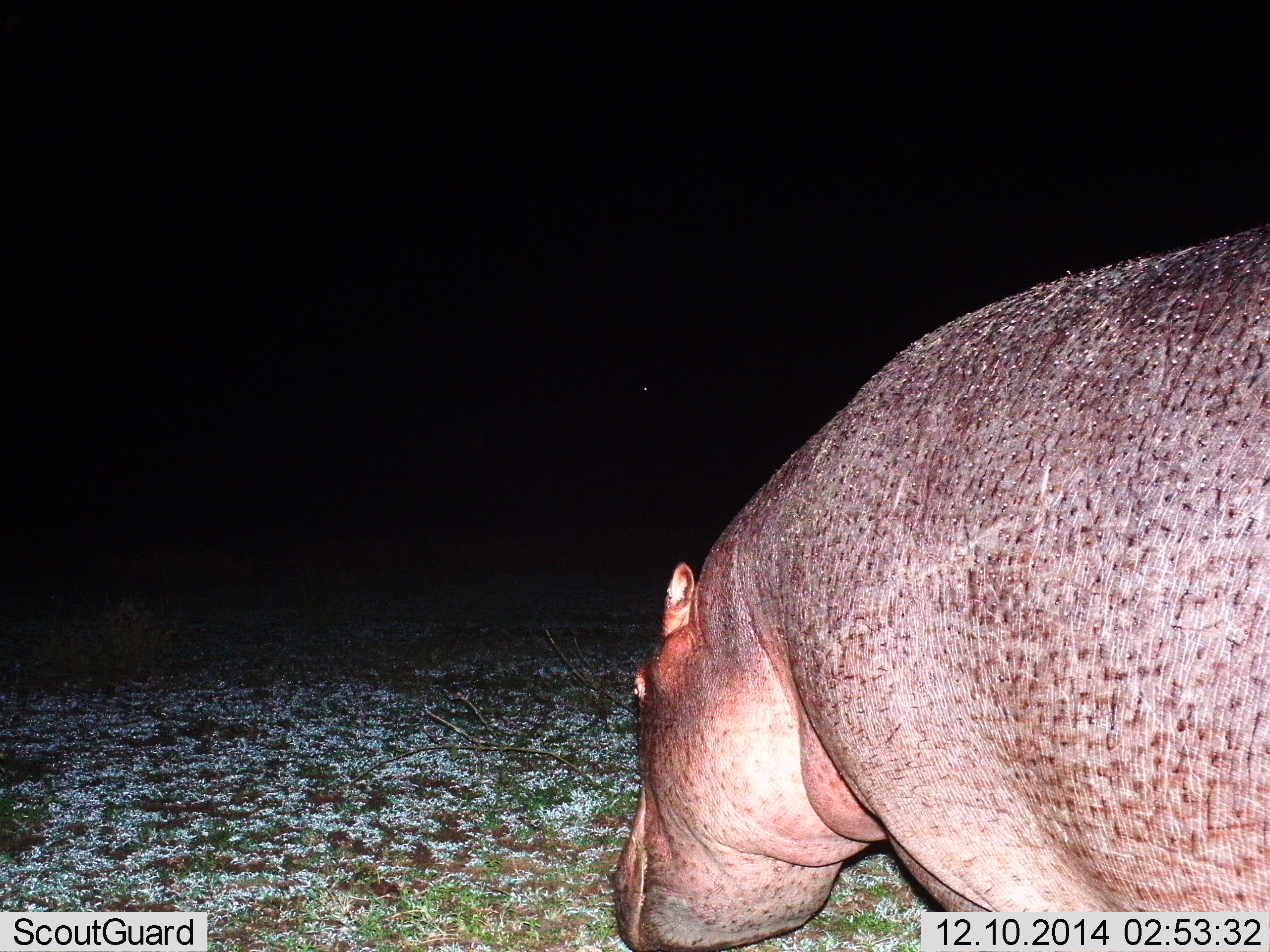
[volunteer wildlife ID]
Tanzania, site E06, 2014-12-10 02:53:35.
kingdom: Animalia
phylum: Chordata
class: Mammalia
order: Artiodactyla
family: Hippopotamidae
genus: Hippopotamus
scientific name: Hippopotamus amphibius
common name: hippopotamus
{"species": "hippopotamus (Hippopotamus amphibius)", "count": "1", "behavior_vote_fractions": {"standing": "30%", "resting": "0%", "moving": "40%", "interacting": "0%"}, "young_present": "0%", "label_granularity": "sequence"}